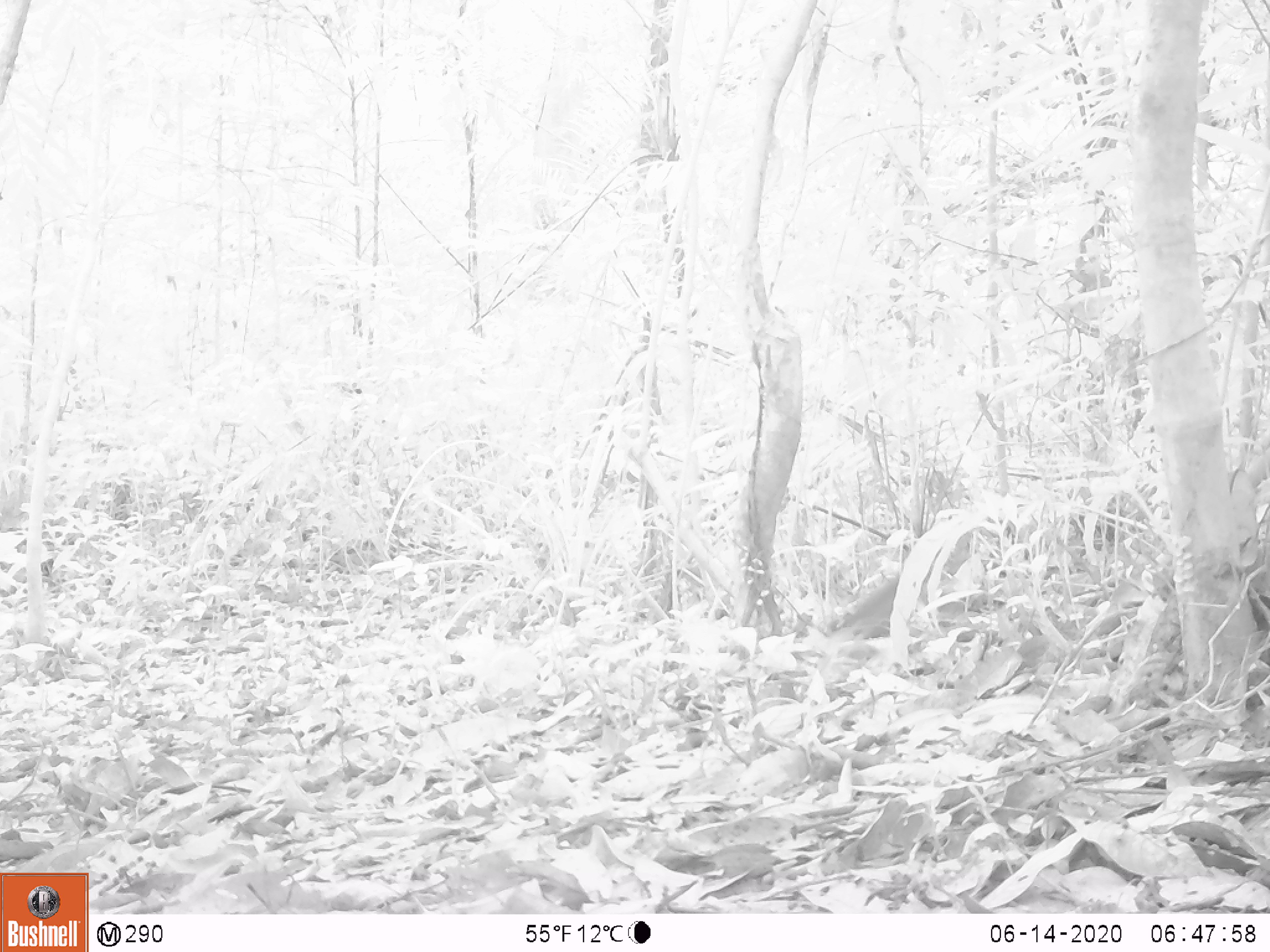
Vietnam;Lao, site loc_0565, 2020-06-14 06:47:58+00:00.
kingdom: Animalia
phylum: Chordata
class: Aves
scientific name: Aves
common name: bird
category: unidentified bird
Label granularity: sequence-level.